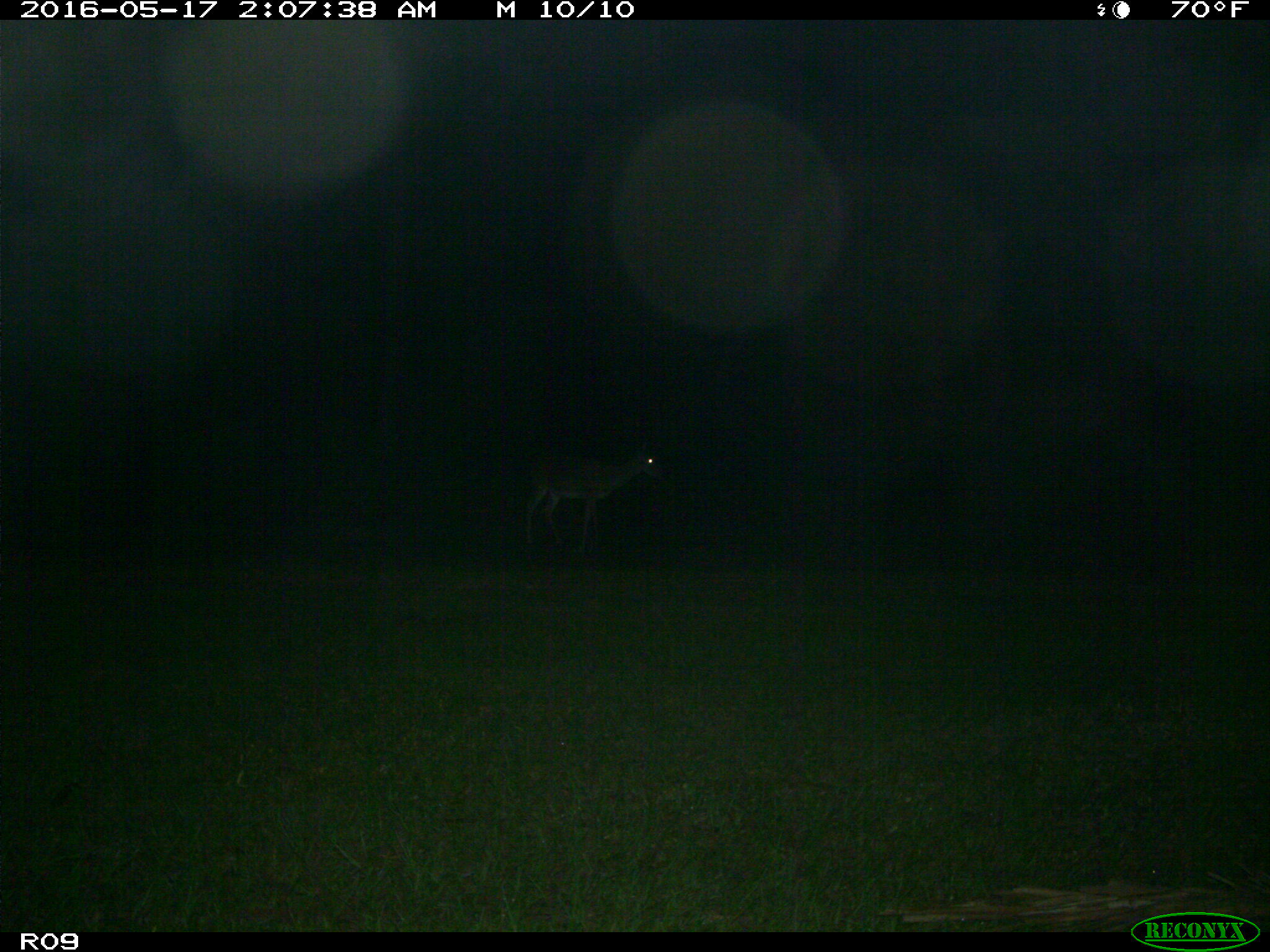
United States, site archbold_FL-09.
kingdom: Animalia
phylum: Chordata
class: Mammalia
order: Artiodactyla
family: Cervidae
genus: Odocoileus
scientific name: Odocoileus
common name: deer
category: unidentified deer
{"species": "unidentified deer (deer) (Odocoileus)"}